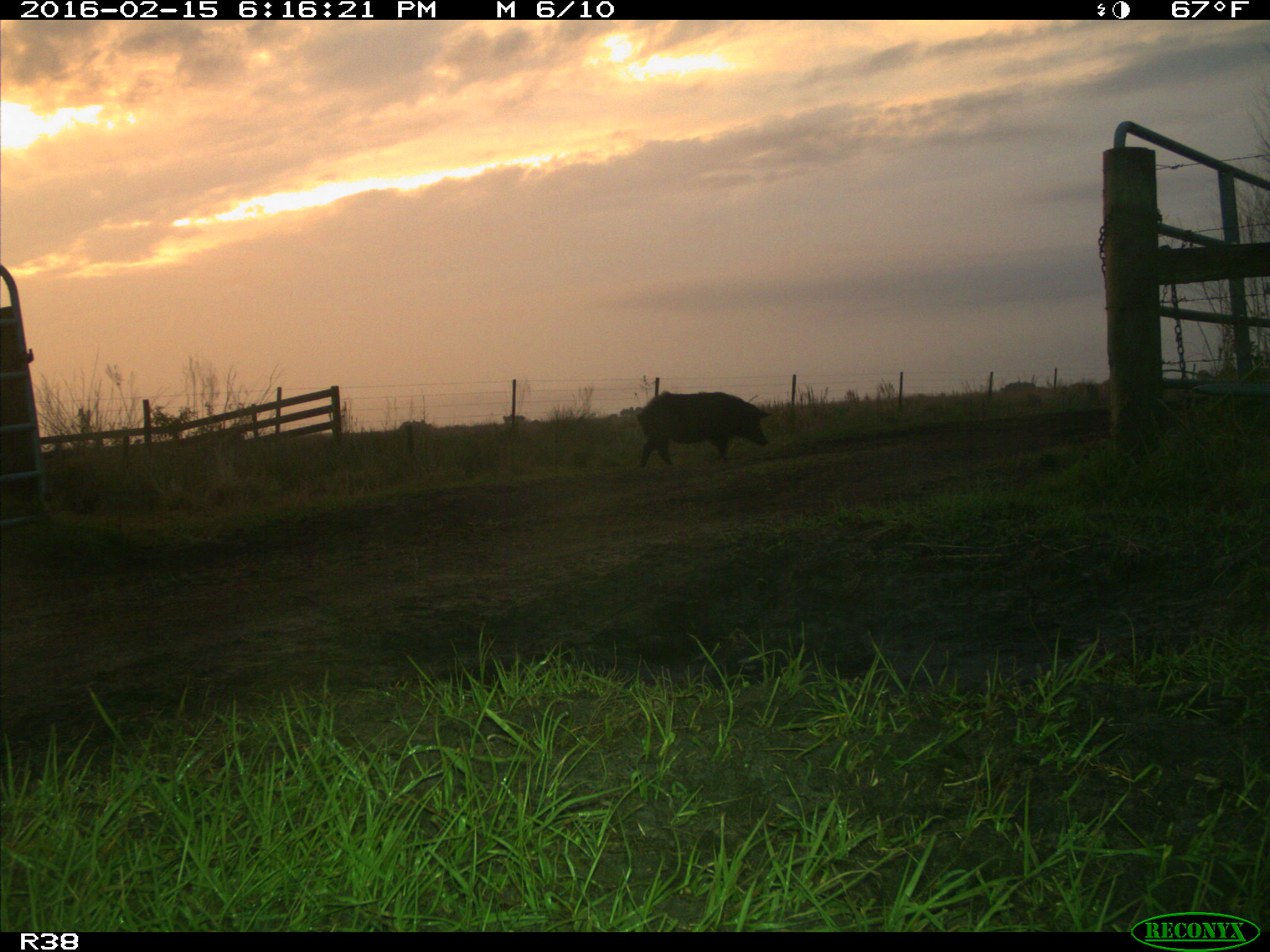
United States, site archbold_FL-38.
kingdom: Animalia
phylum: Chordata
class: Mammalia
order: Artiodactyla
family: Suidae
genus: Sus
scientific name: Sus scrofa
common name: wild boar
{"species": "Sus scrofa (wild boar)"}